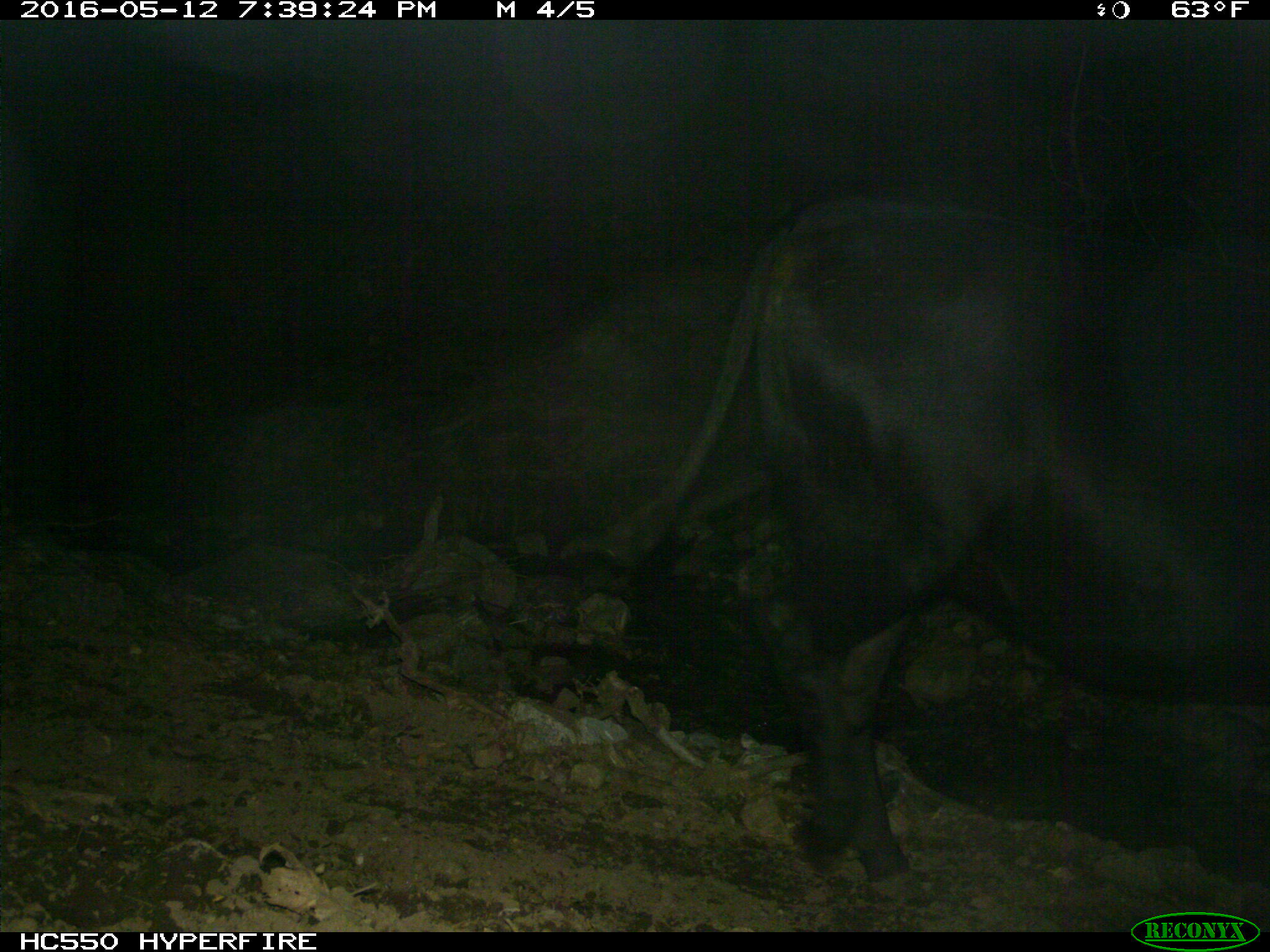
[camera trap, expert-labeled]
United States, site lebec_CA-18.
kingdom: Animalia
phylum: Chordata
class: Mammalia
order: Artiodactyla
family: Bovidae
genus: Bos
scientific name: Bos taurus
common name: domestic cow